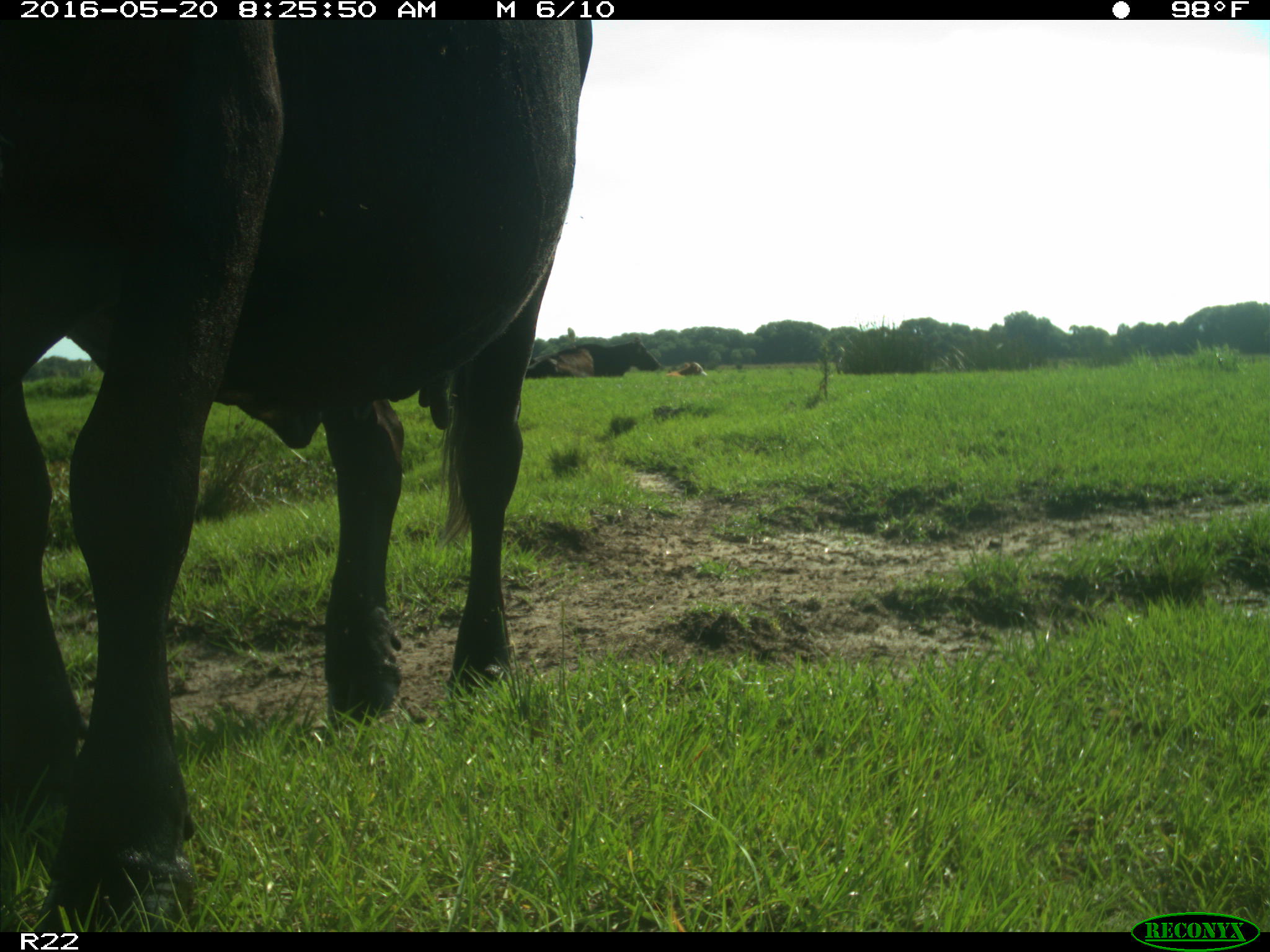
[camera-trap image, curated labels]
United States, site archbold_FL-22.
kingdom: Animalia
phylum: Chordata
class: Mammalia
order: Artiodactyla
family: Bovidae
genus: Bos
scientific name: Bos taurus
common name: domestic cow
Bos taurus (domestic cow).